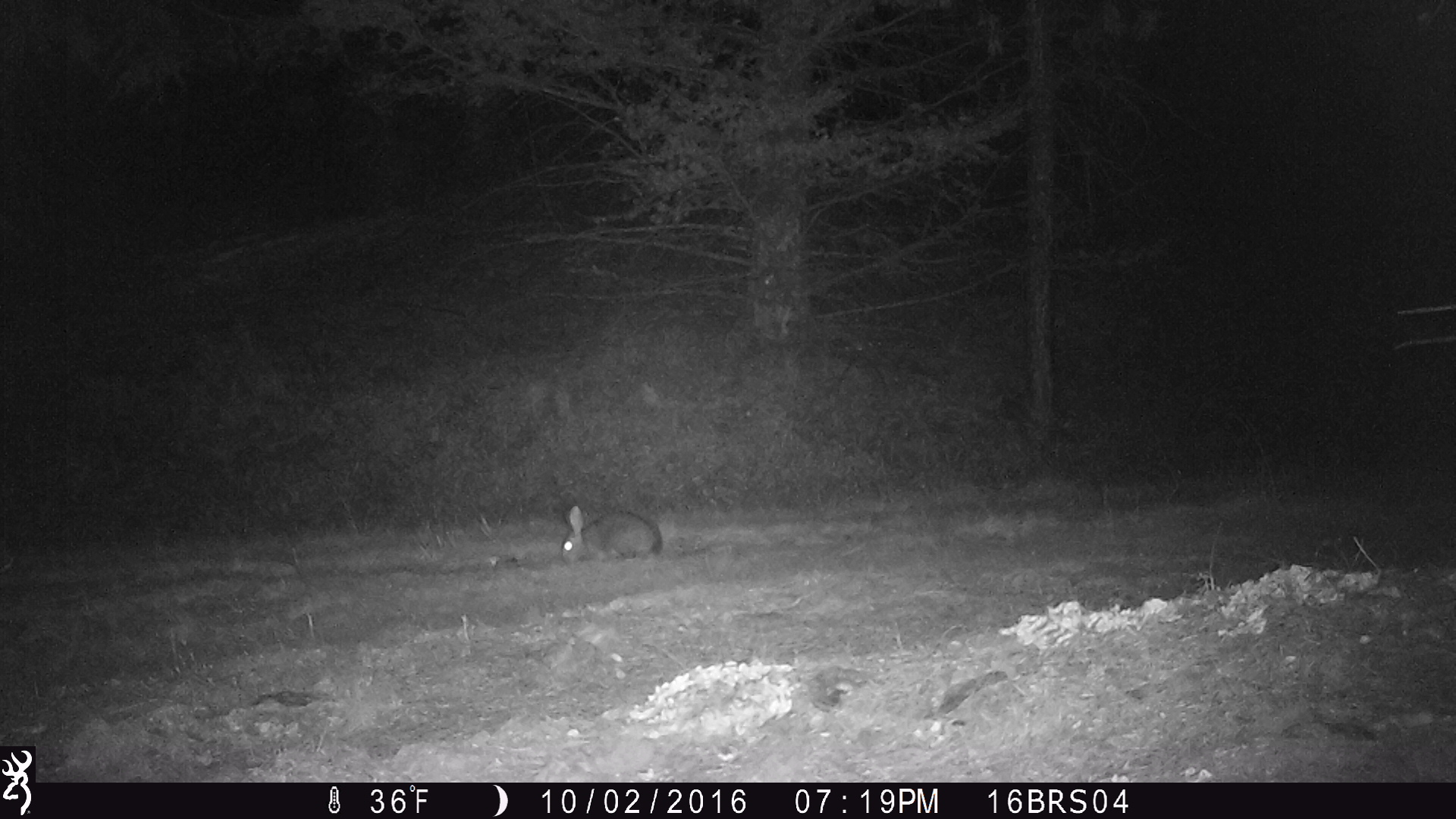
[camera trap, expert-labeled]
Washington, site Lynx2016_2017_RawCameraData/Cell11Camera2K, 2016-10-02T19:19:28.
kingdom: Animalia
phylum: Chordata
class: Mammalia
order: Lagomorpha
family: Leporidae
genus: Lepus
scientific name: Lepus americanus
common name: snowshoe hare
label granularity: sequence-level